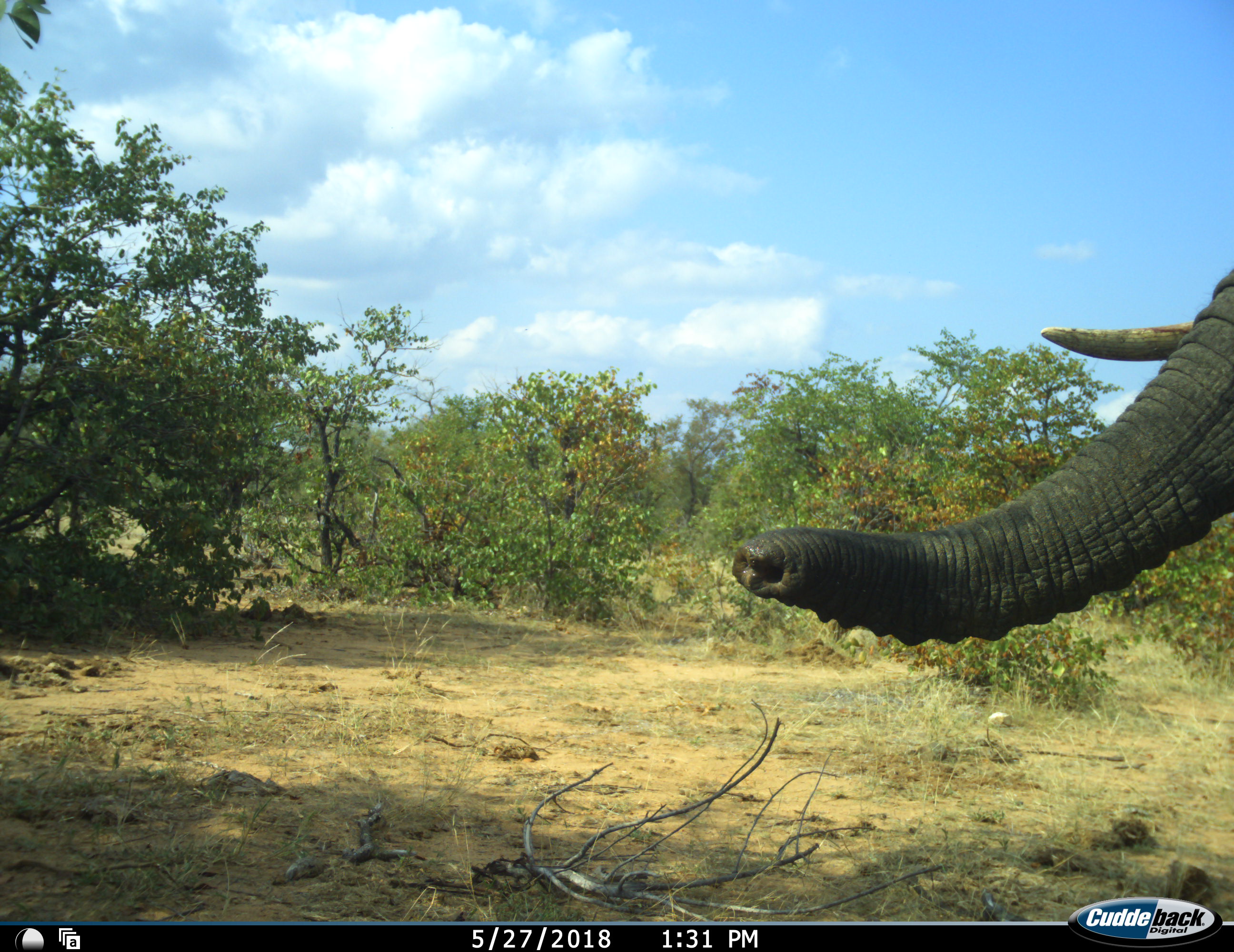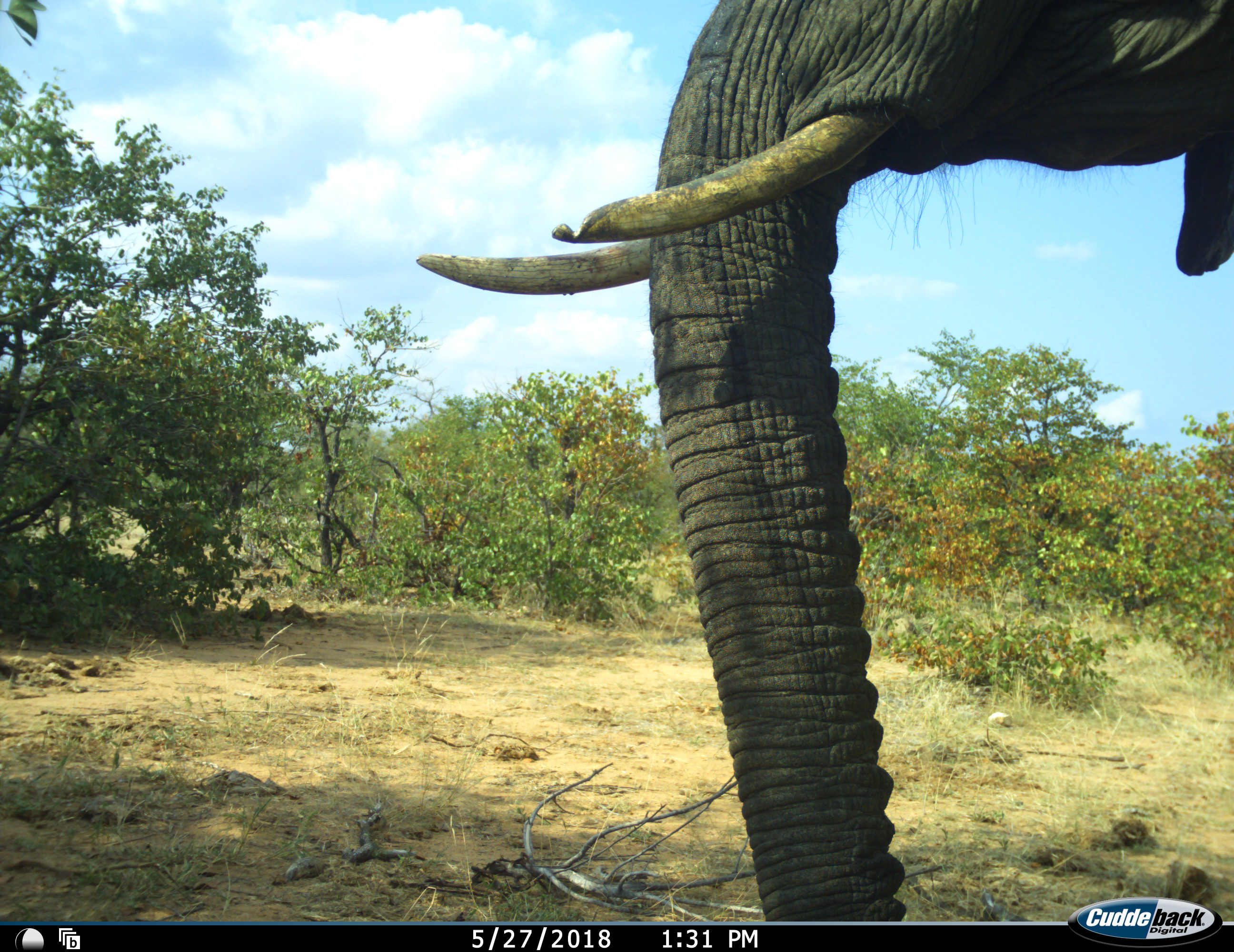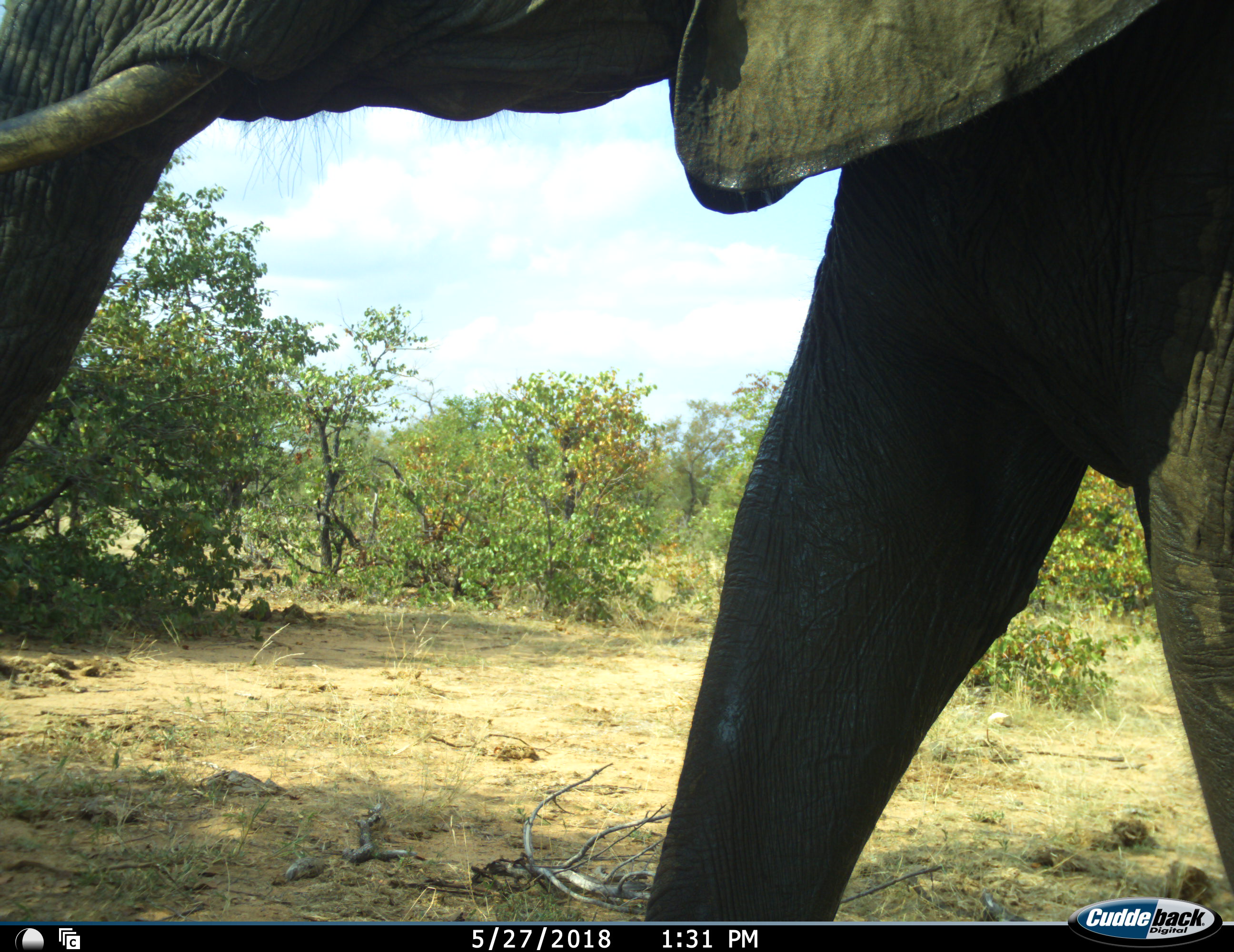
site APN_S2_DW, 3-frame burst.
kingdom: Animalia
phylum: Chordata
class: Mammalia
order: Proboscidea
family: Elephantidae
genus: Loxodonta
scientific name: Loxodonta africana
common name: african bush elephant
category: elephant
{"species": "elephant (african bush elephant) (Loxodonta africana)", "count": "1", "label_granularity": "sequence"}